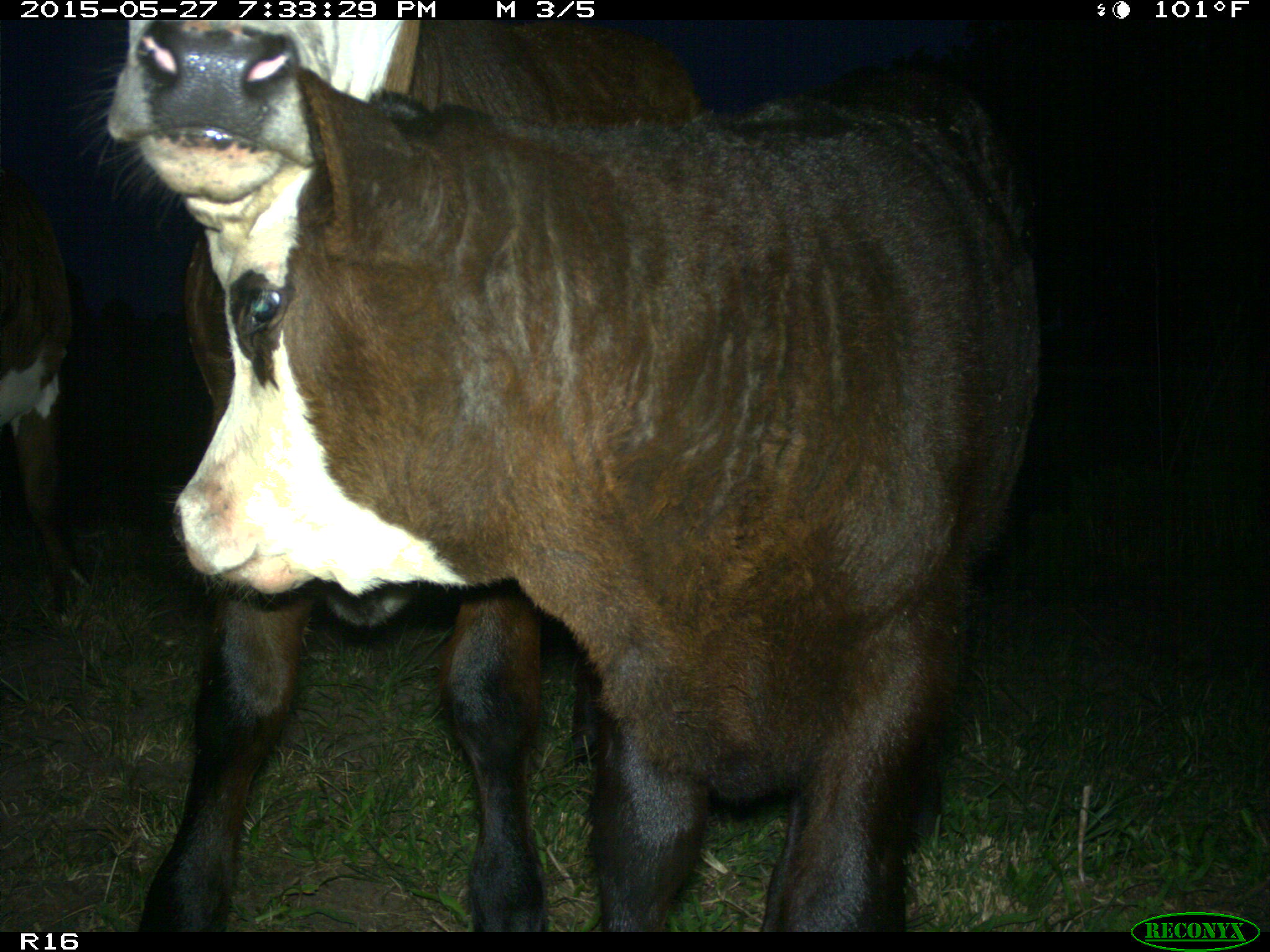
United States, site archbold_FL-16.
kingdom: Animalia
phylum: Chordata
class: Mammalia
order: Artiodactyla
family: Bovidae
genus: Bos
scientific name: Bos taurus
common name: domestic cow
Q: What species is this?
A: Bos taurus (domestic cow).